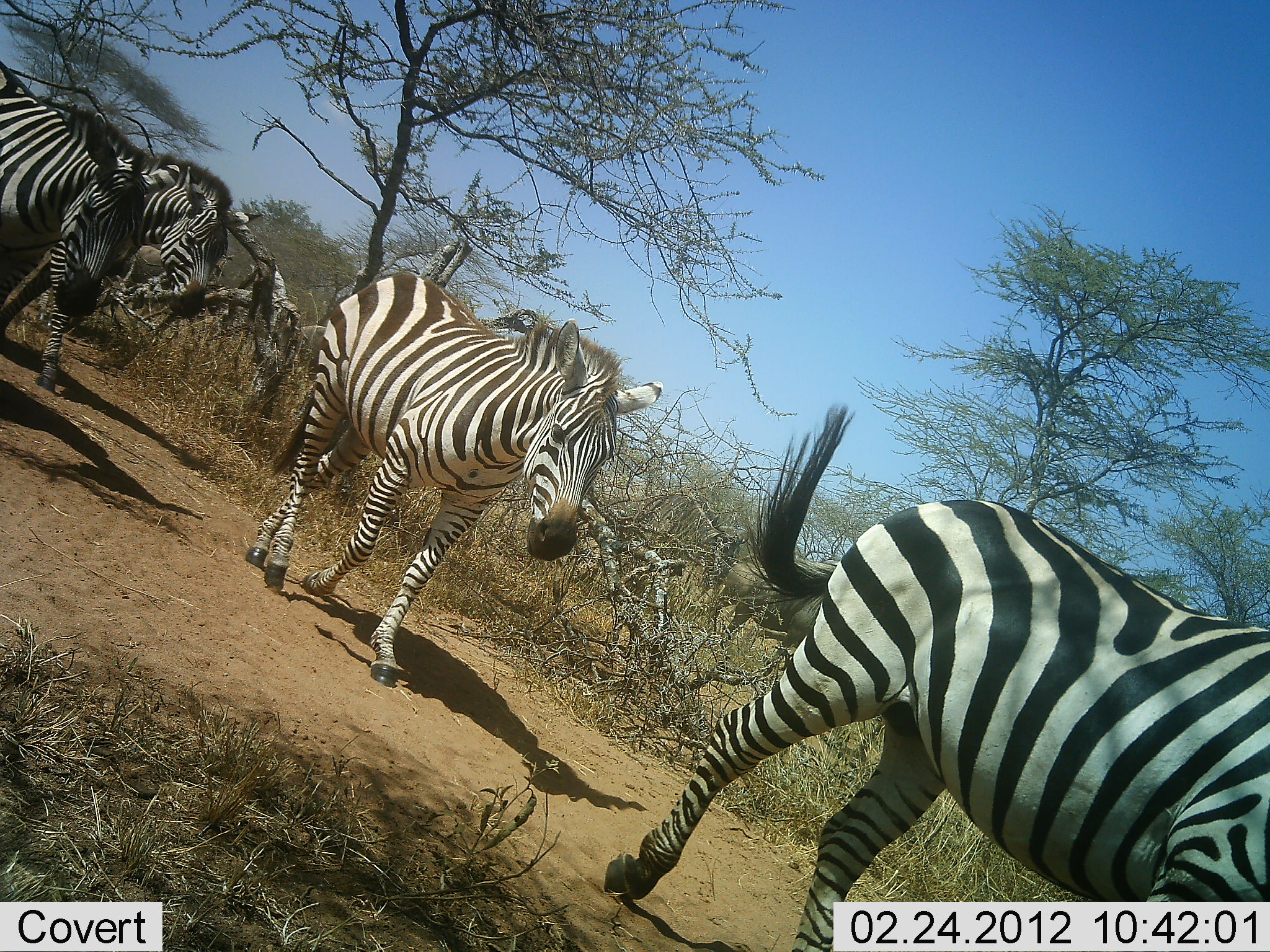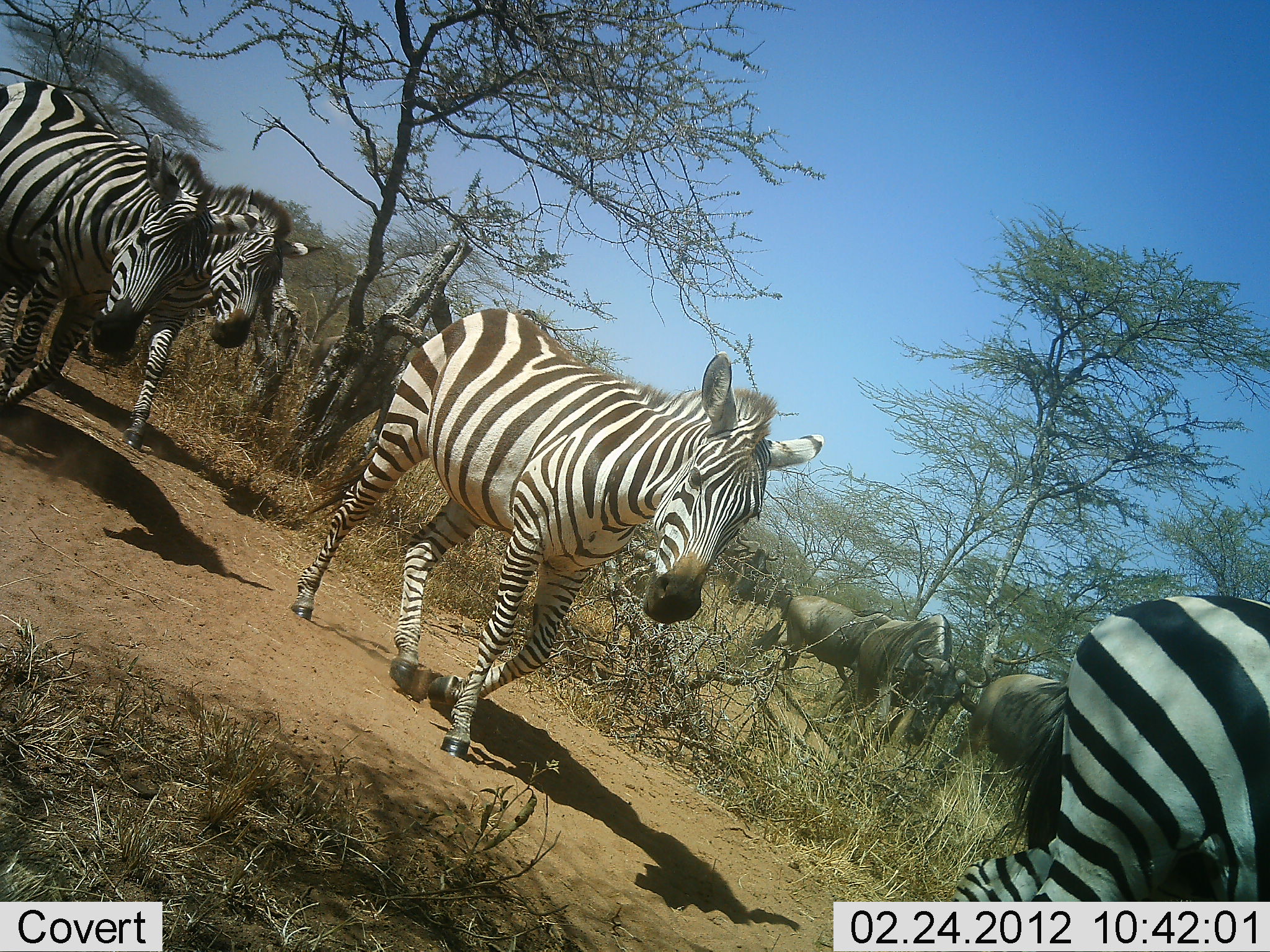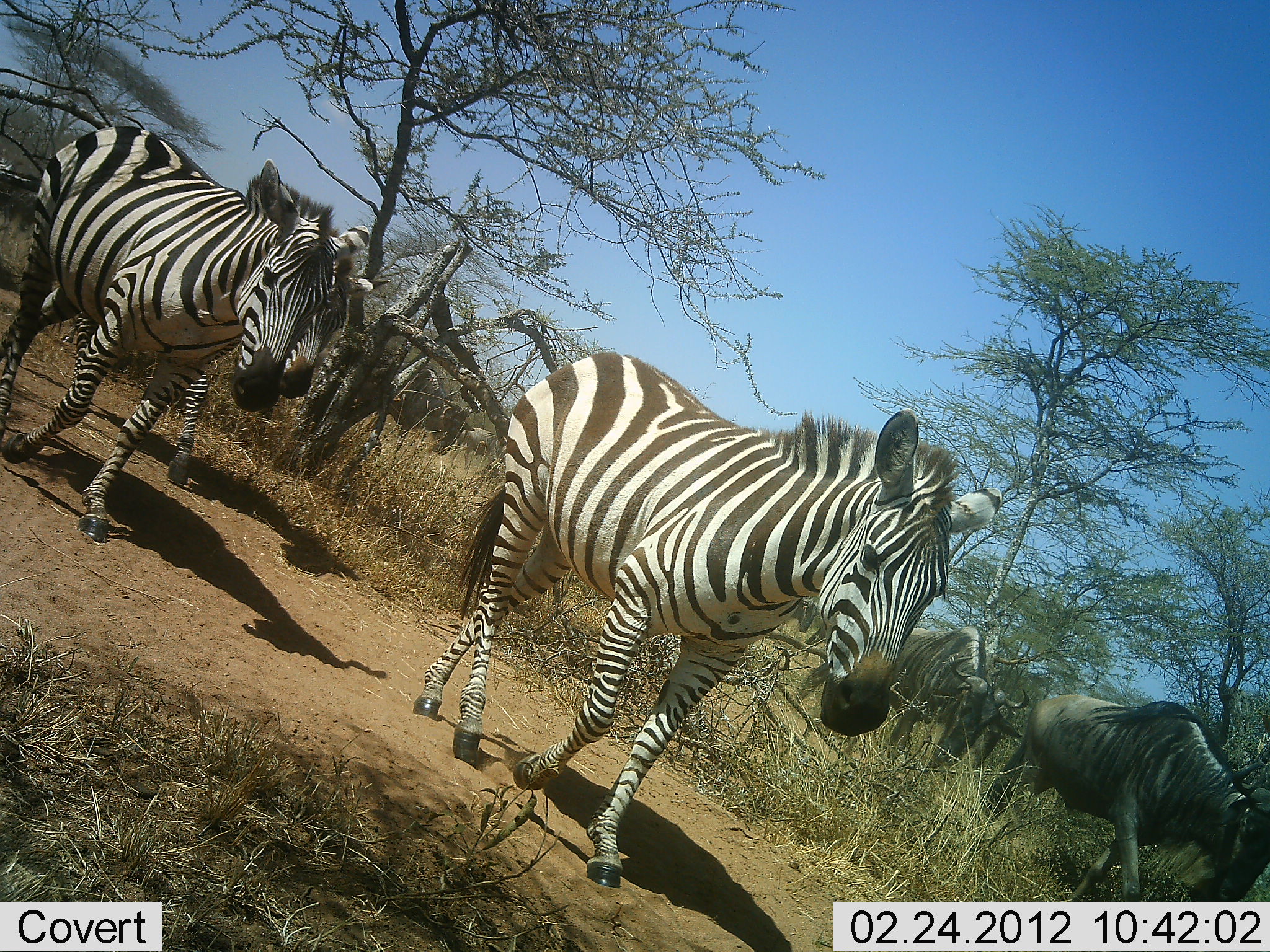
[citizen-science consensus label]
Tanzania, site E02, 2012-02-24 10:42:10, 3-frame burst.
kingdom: Animalia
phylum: Chordata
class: Mammalia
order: Artiodactyla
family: Bovidae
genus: Connochaetes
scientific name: Connochaetes taurinus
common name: blue wildebeest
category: wildebeest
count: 4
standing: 7%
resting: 0%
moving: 100%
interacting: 0%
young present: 0%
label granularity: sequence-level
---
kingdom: Animalia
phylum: Chordata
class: Mammalia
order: Perissodactyla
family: Equidae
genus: Equus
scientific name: Equus quagga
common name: plains zebra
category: zebra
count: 4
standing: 7%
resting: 0%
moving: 93%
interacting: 0%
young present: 0%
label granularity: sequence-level